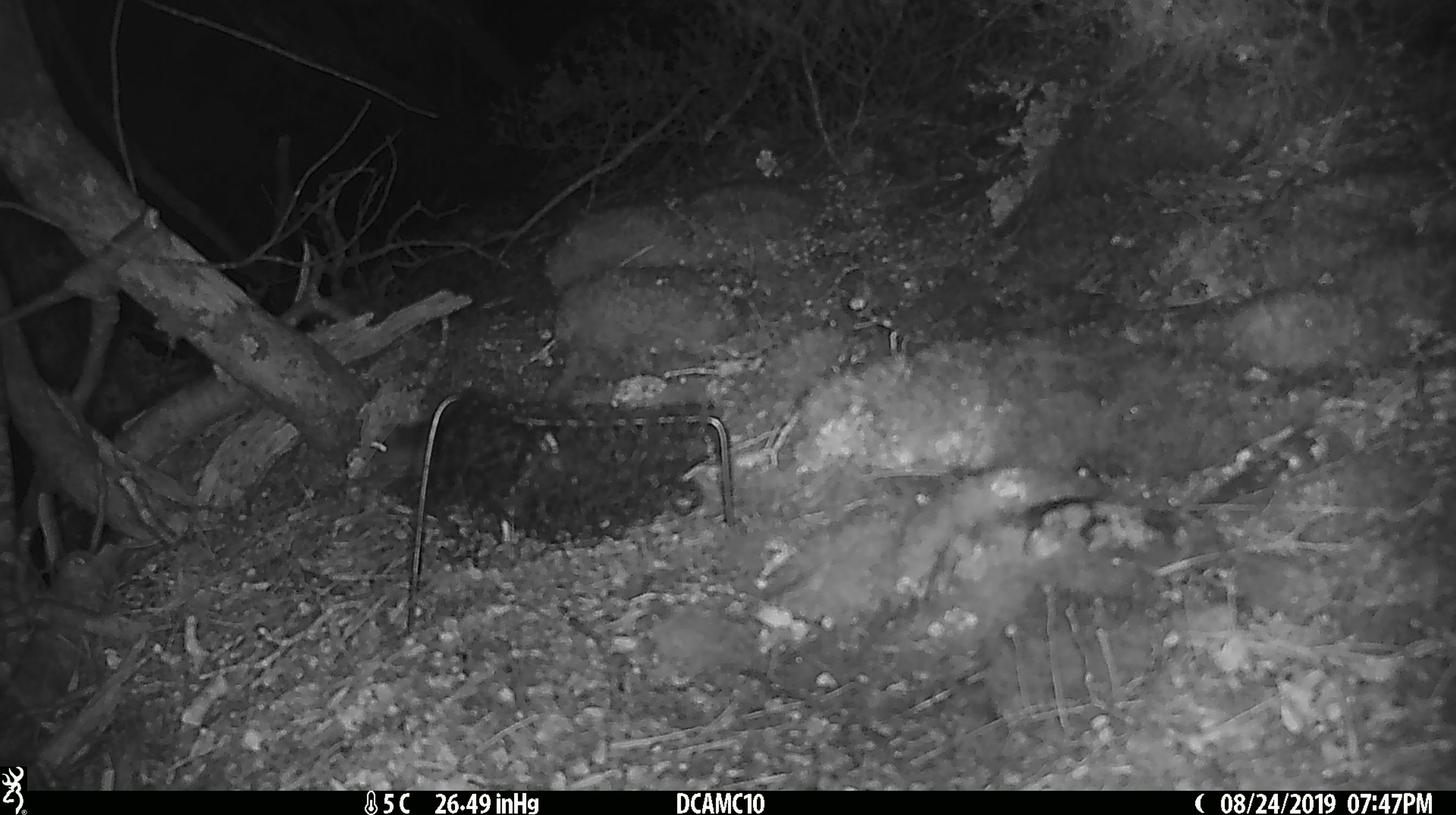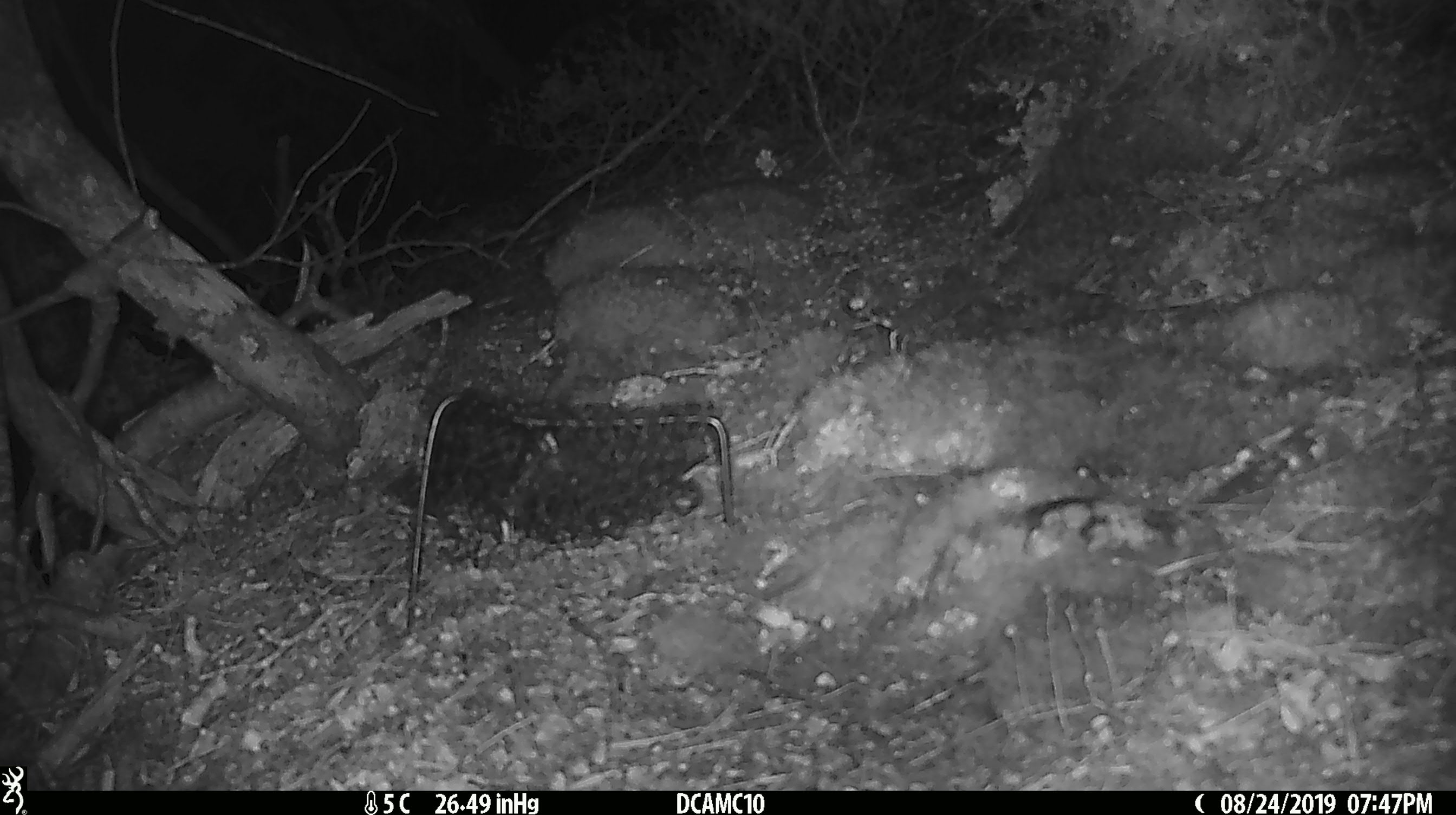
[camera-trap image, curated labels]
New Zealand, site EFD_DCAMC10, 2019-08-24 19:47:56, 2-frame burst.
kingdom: Animalia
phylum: Chordata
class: Mammalia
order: Rodentia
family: Muridae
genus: Mus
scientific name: Mus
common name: mouse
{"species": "mouse (Mus)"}